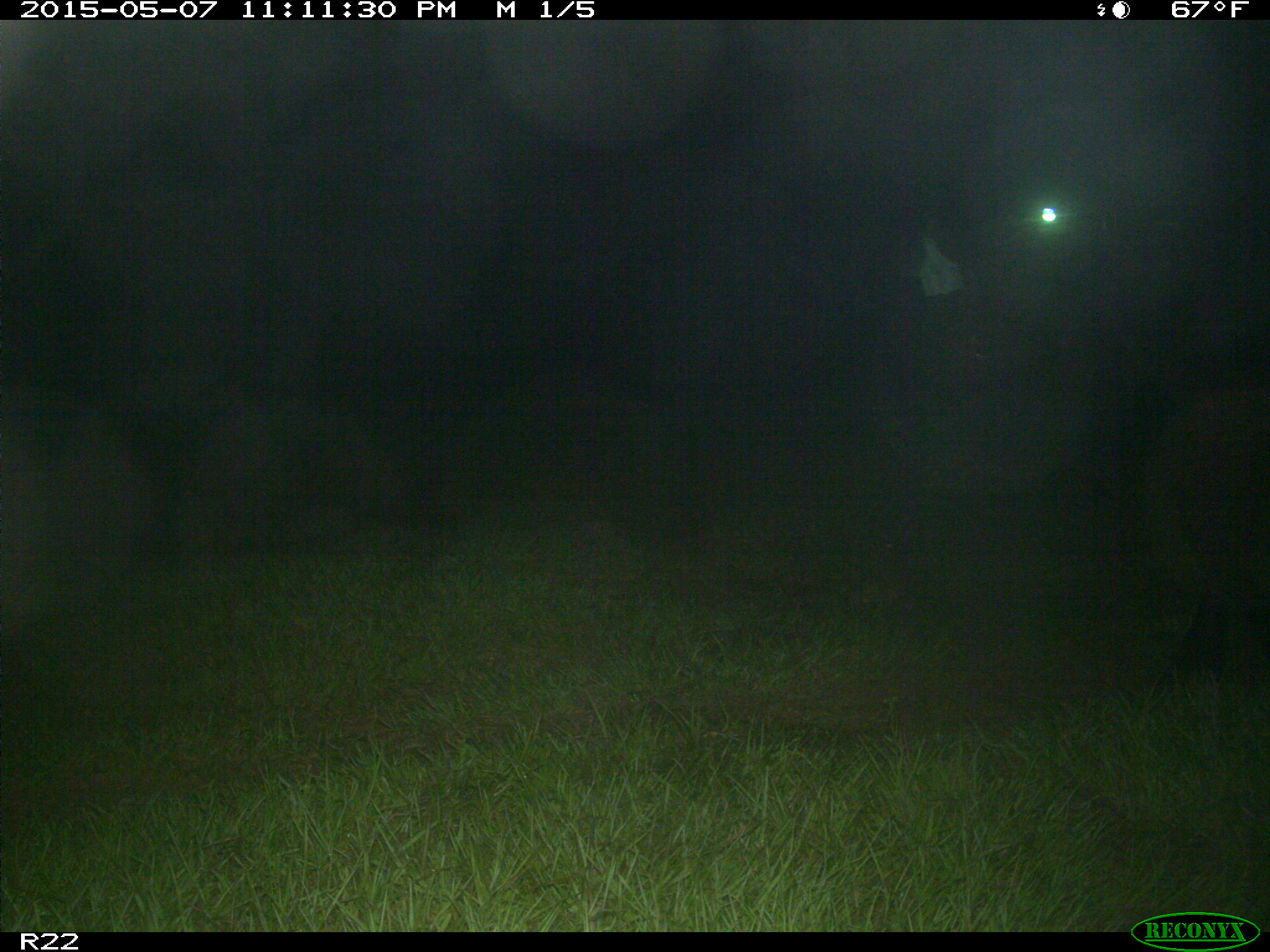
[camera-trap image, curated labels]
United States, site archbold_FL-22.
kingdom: Animalia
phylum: Chordata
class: Mammalia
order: Artiodactyla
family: Bovidae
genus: Bos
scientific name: Bos taurus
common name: domestic cow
Bos taurus (domestic cow).